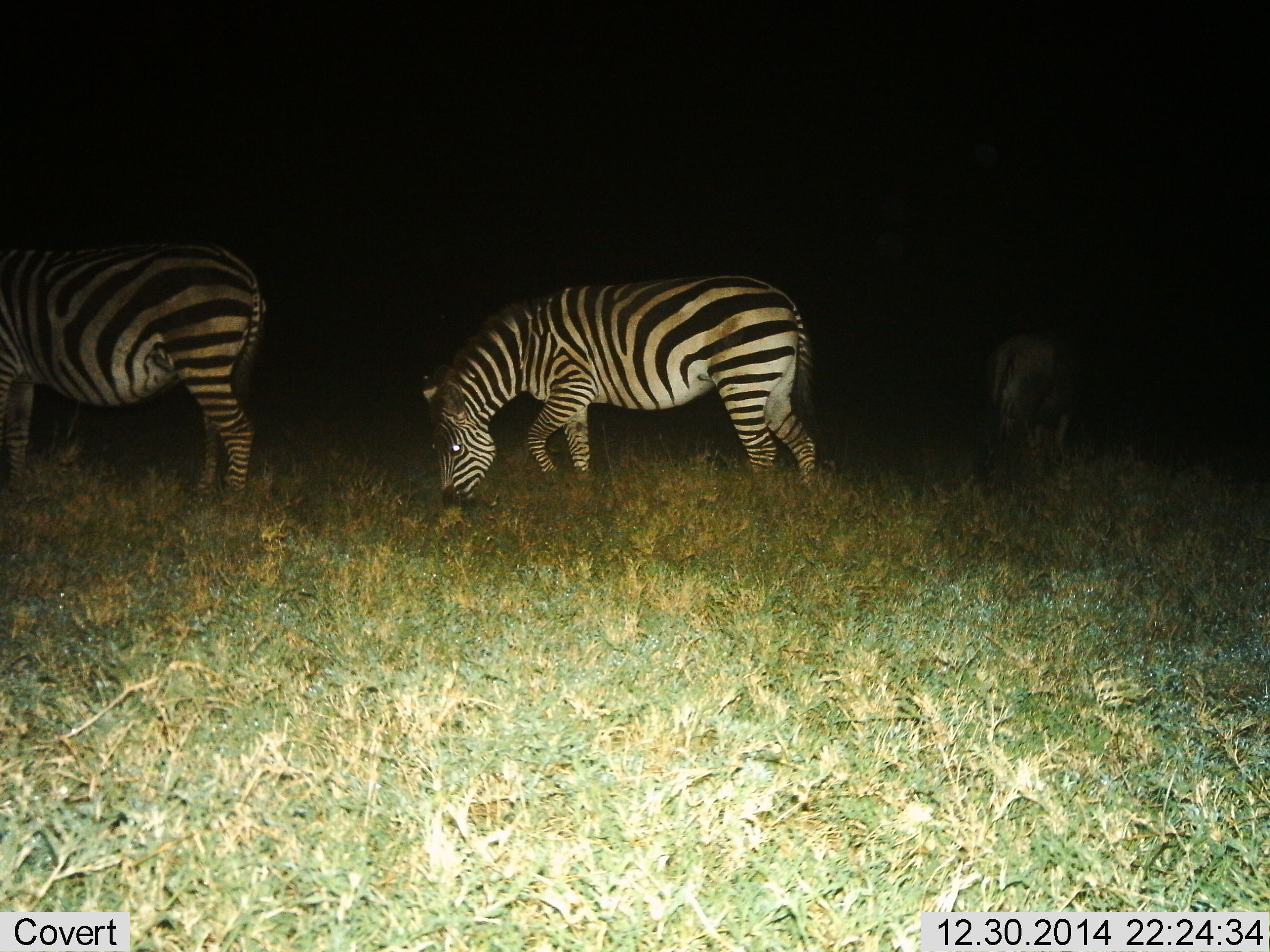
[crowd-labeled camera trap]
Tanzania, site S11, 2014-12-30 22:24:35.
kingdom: Animalia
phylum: Chordata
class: Mammalia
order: Perissodactyla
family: Equidae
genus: Equus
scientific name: Equus quagga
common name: plains zebra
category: zebra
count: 2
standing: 25%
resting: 0%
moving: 0%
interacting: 0%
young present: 0%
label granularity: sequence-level